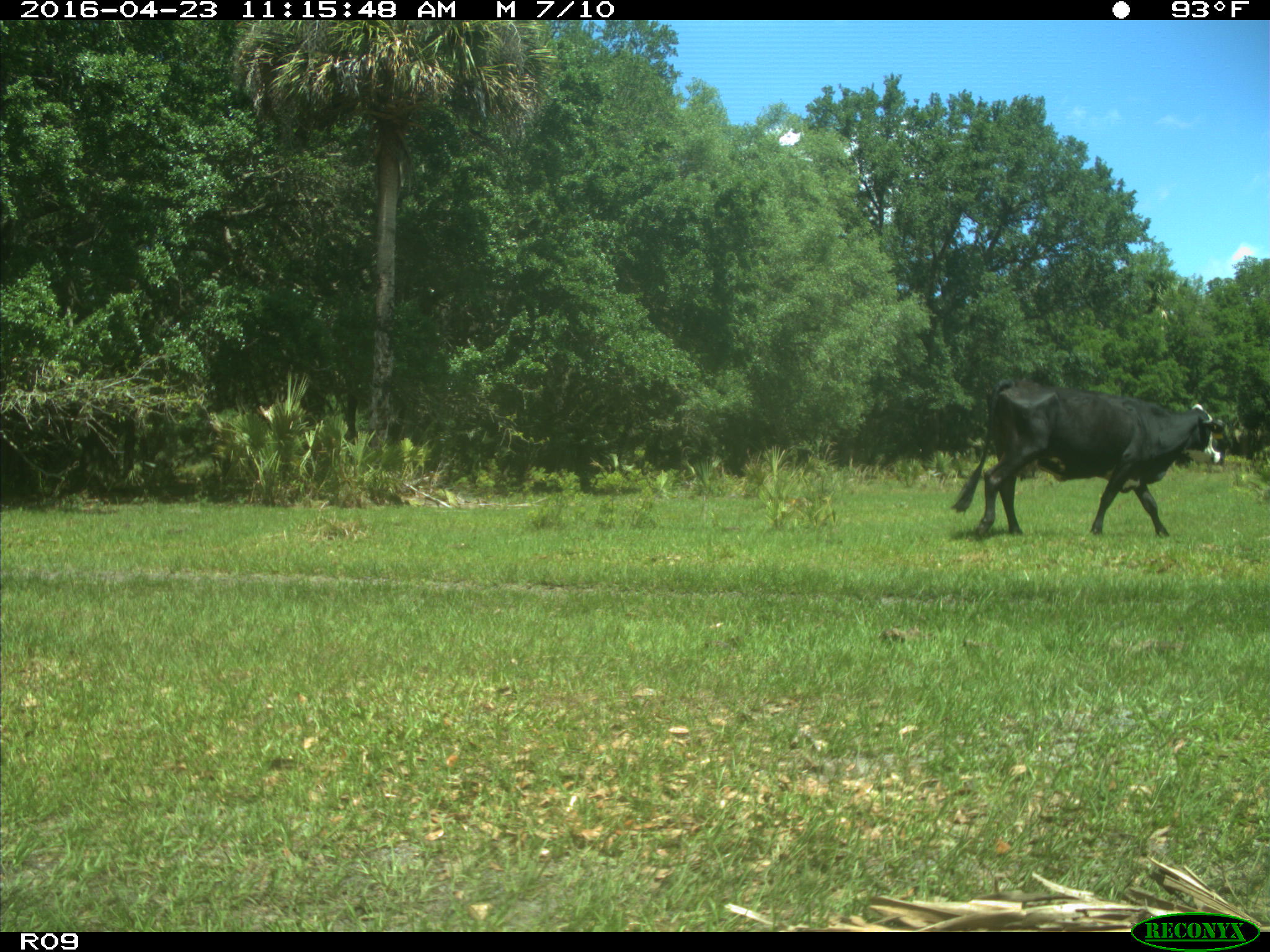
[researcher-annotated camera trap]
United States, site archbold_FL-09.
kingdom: Animalia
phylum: Chordata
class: Mammalia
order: Artiodactyla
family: Bovidae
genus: Bos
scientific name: Bos taurus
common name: domestic cow